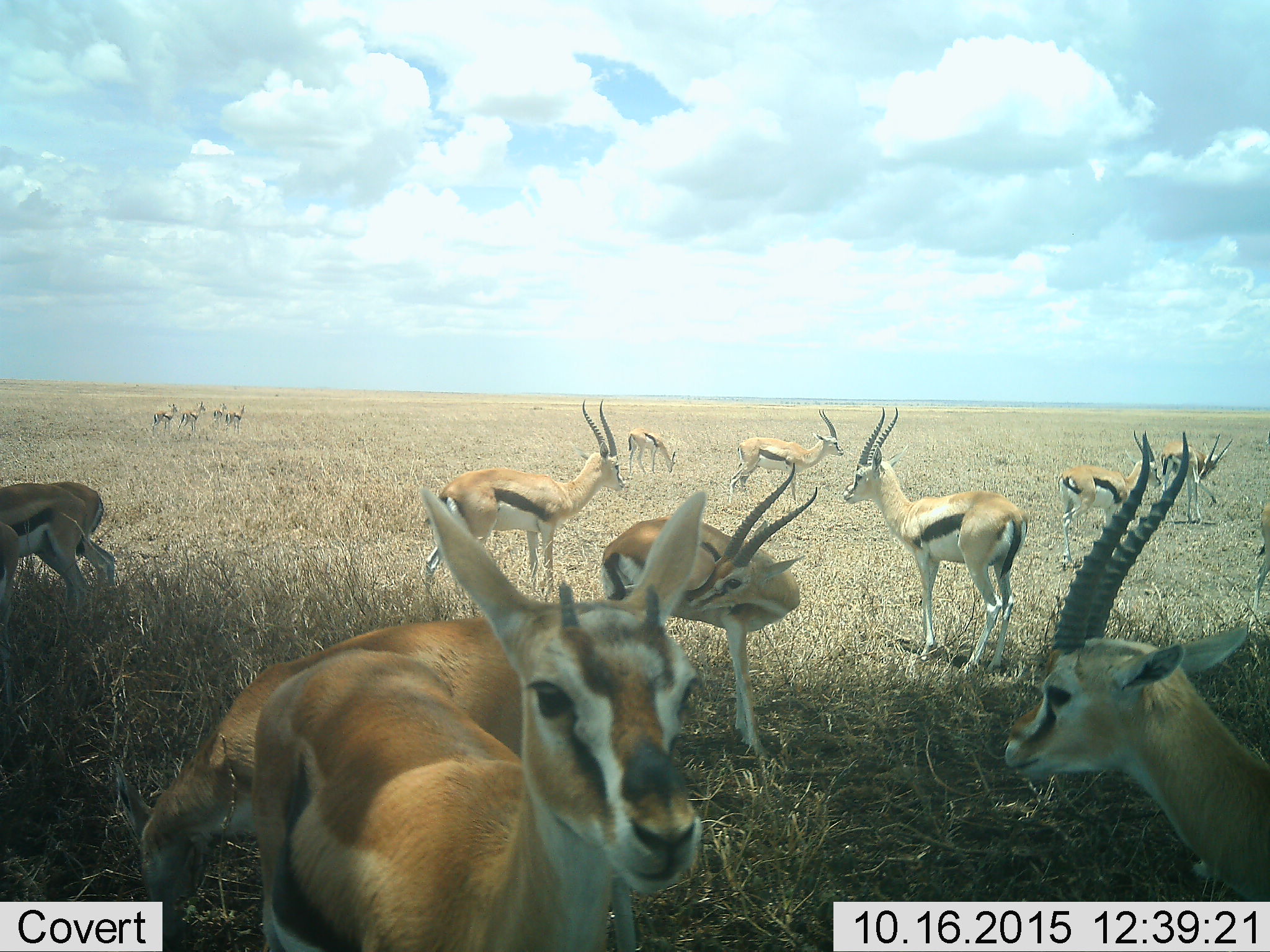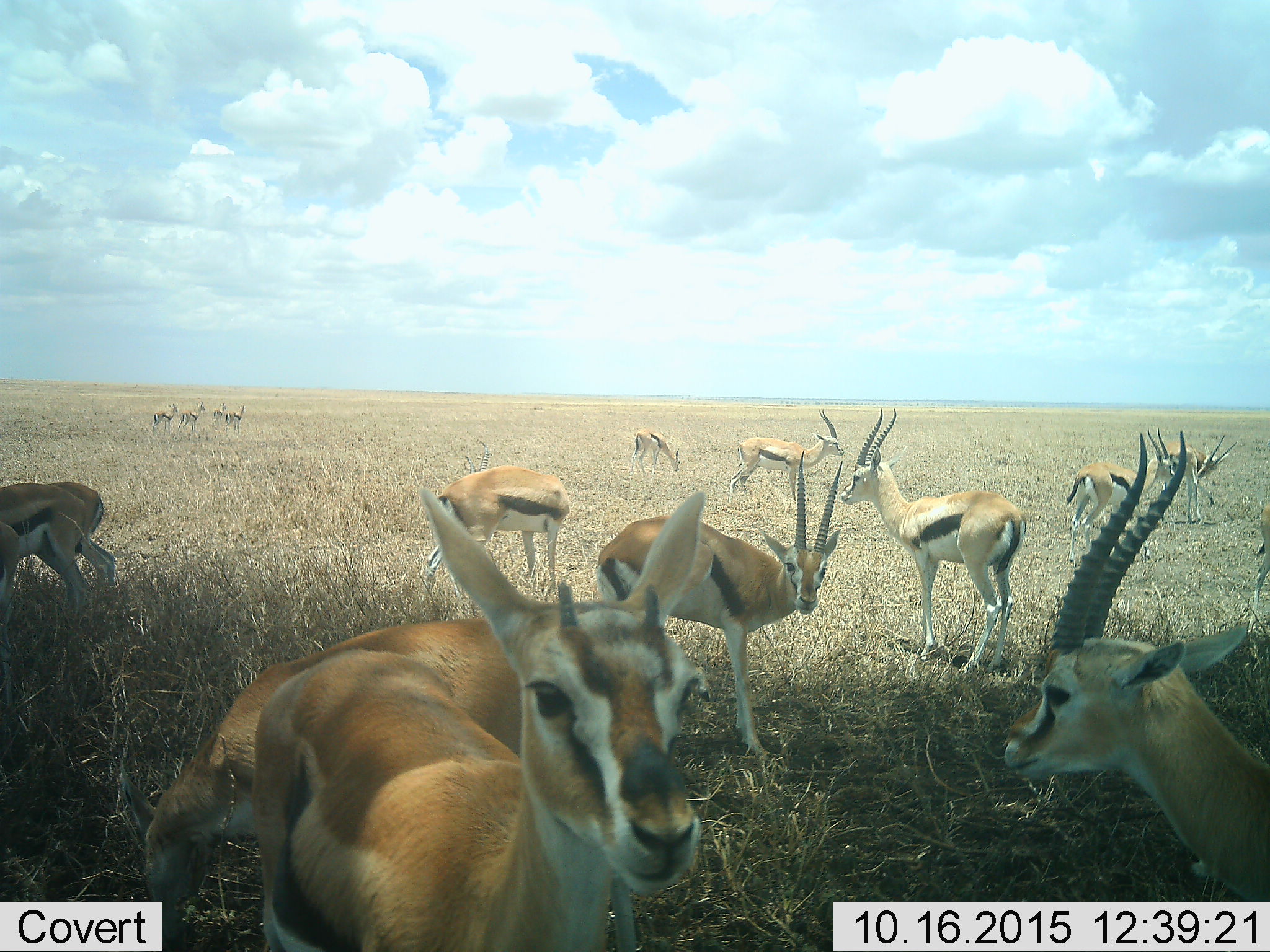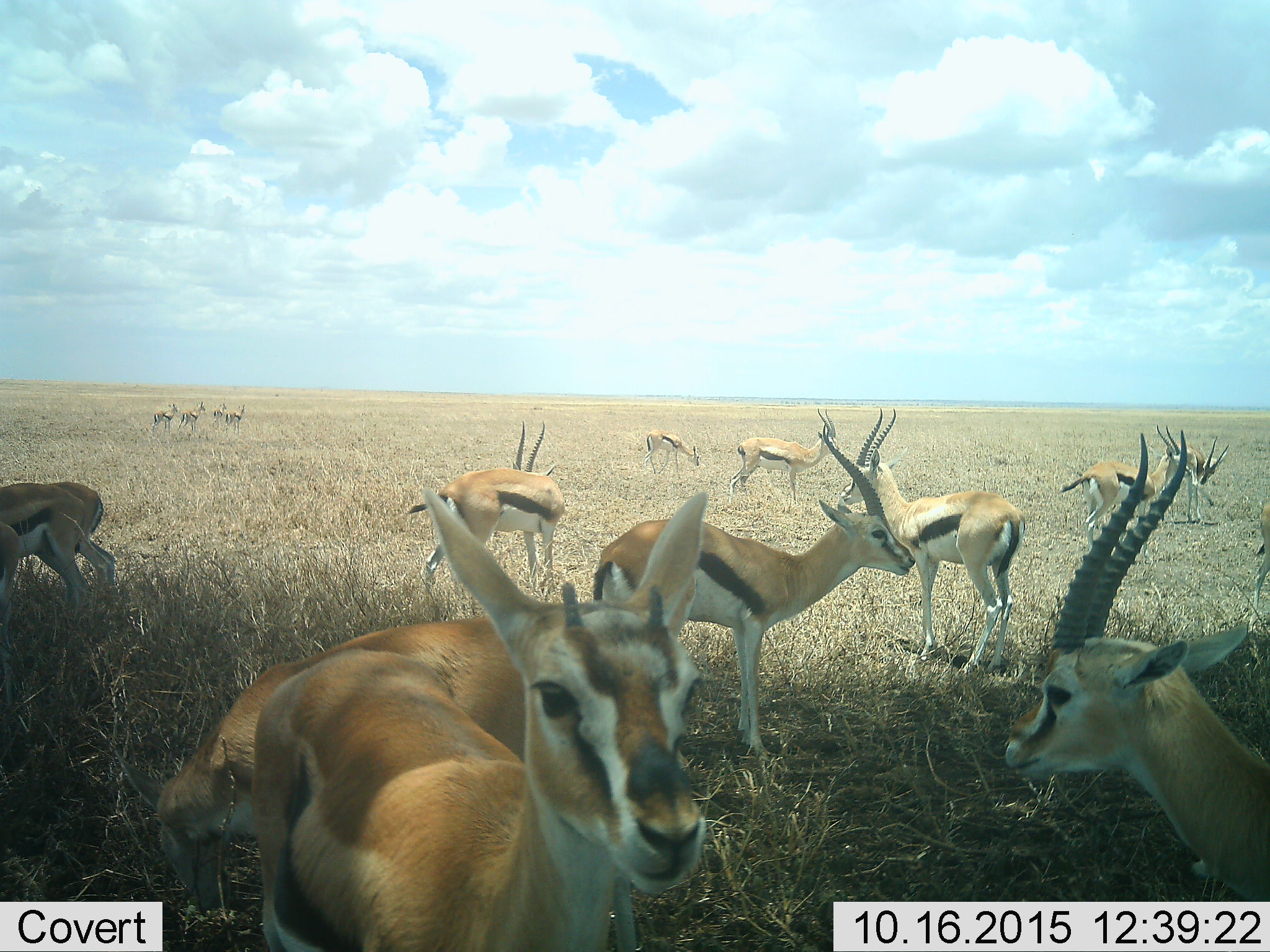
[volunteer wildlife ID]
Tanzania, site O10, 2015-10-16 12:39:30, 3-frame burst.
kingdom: Animalia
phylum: Chordata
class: Mammalia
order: Artiodactyla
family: Bovidae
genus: Eudorcas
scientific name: Eudorcas thomsonii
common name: thomson's gazelle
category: gazellethomsons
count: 11-50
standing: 88%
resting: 0%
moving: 50%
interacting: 0%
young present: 38%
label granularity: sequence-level